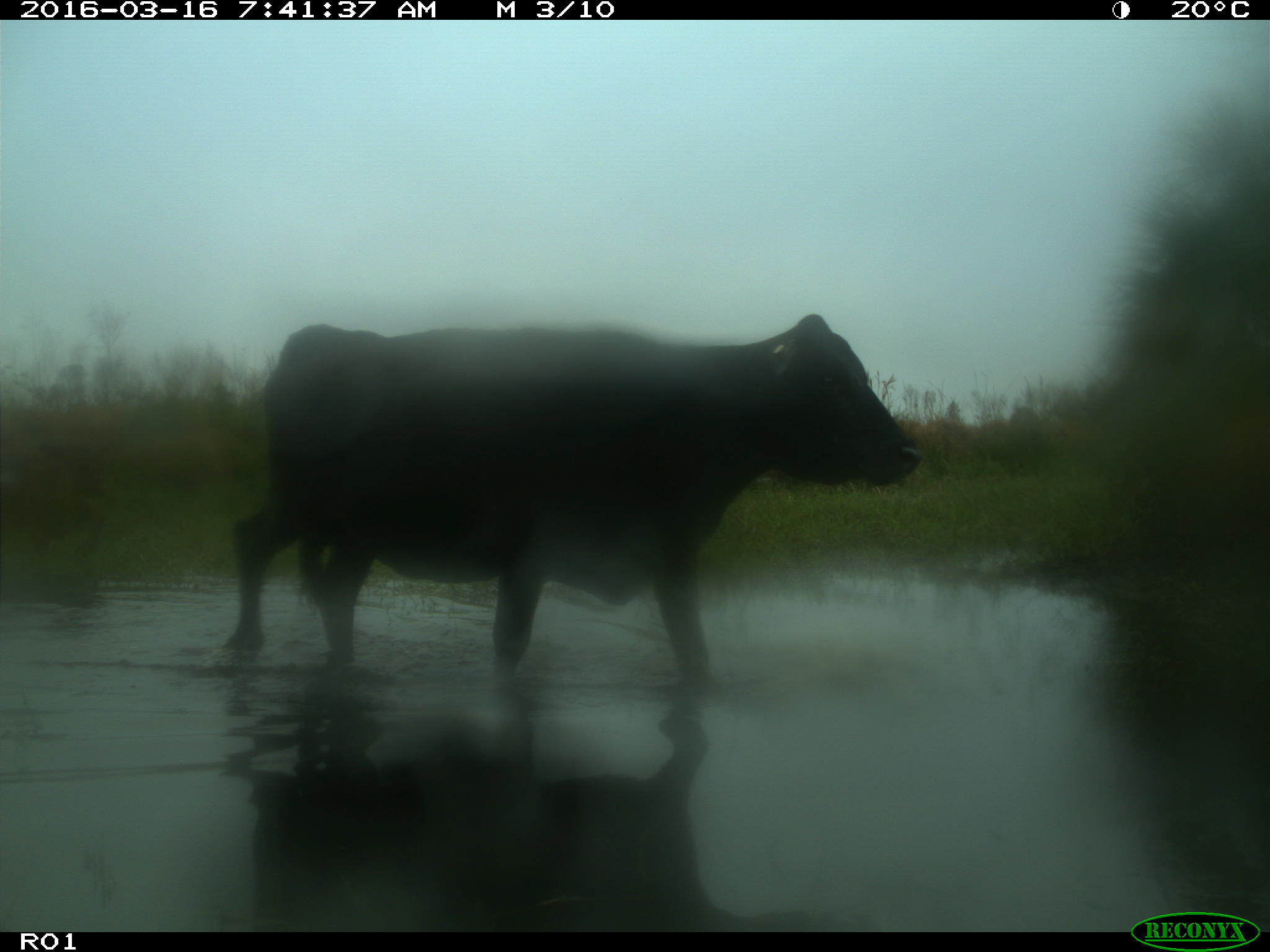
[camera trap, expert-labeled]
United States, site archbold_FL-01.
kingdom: Animalia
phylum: Chordata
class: Mammalia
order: Artiodactyla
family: Bovidae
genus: Bos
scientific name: Bos taurus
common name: domestic cow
Bos taurus (domestic cow).